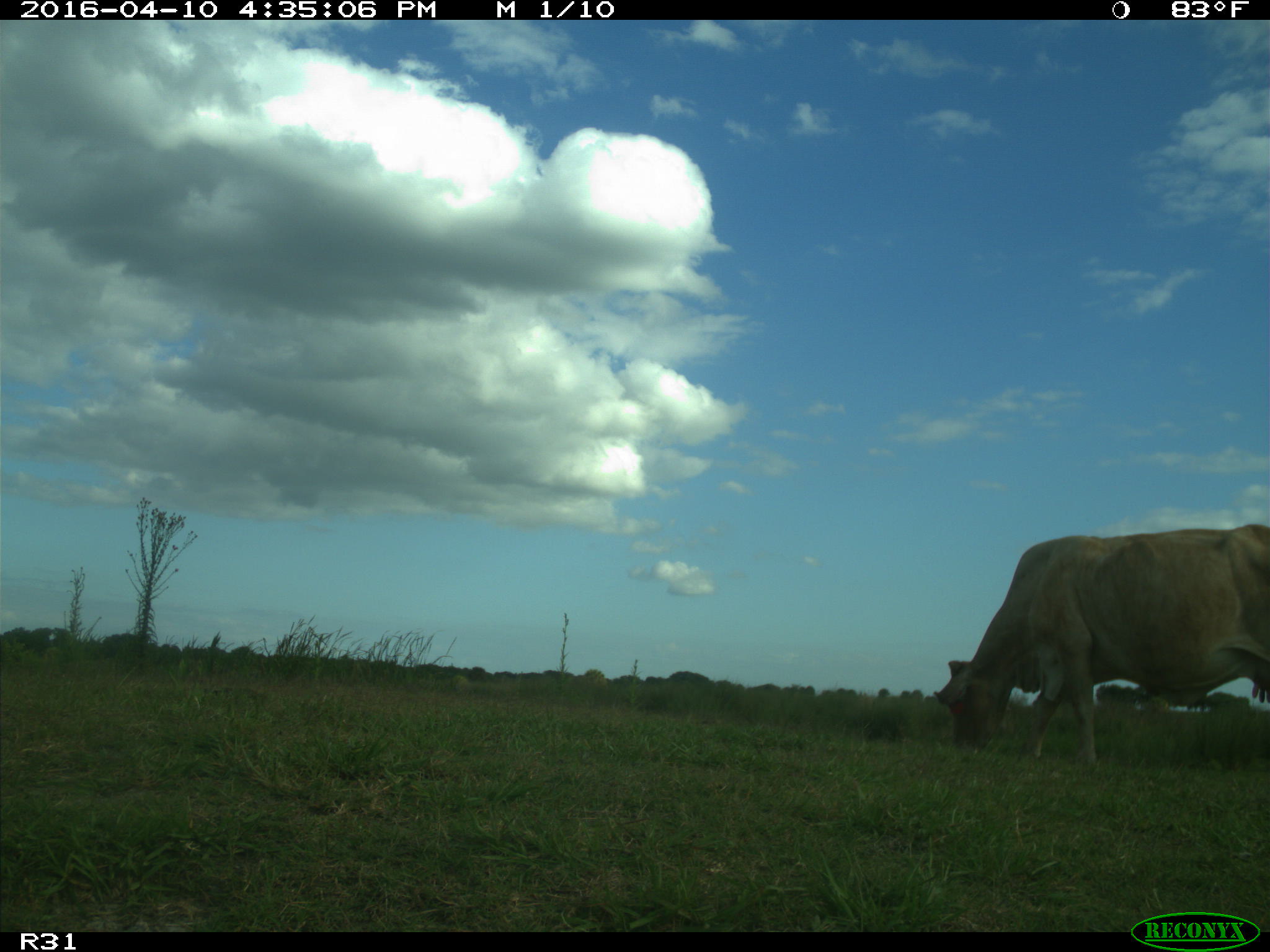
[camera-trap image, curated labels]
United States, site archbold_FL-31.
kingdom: Animalia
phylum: Chordata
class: Mammalia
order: Artiodactyla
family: Bovidae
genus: Bos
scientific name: Bos taurus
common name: domestic cow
Bos taurus (domestic cow).